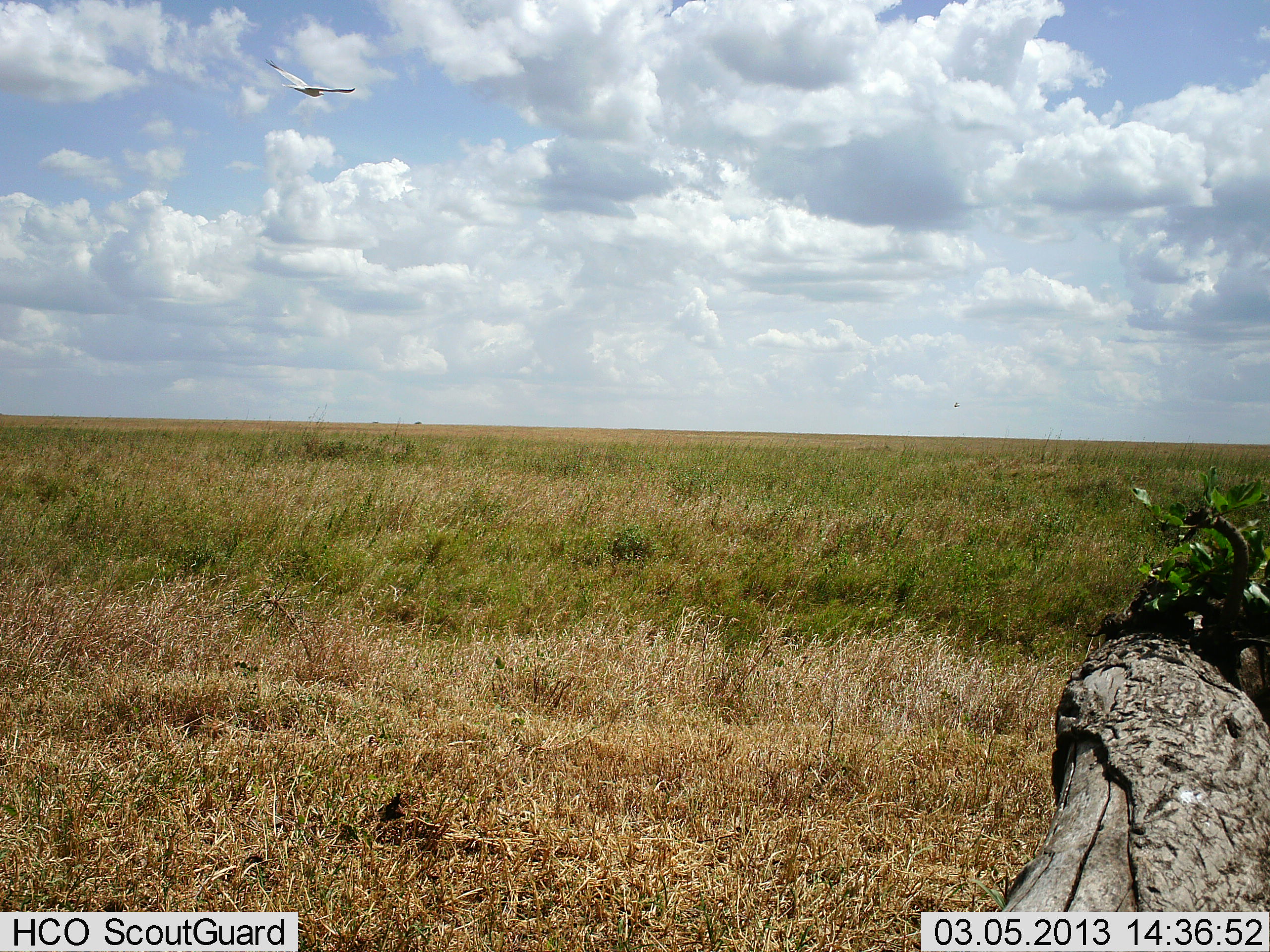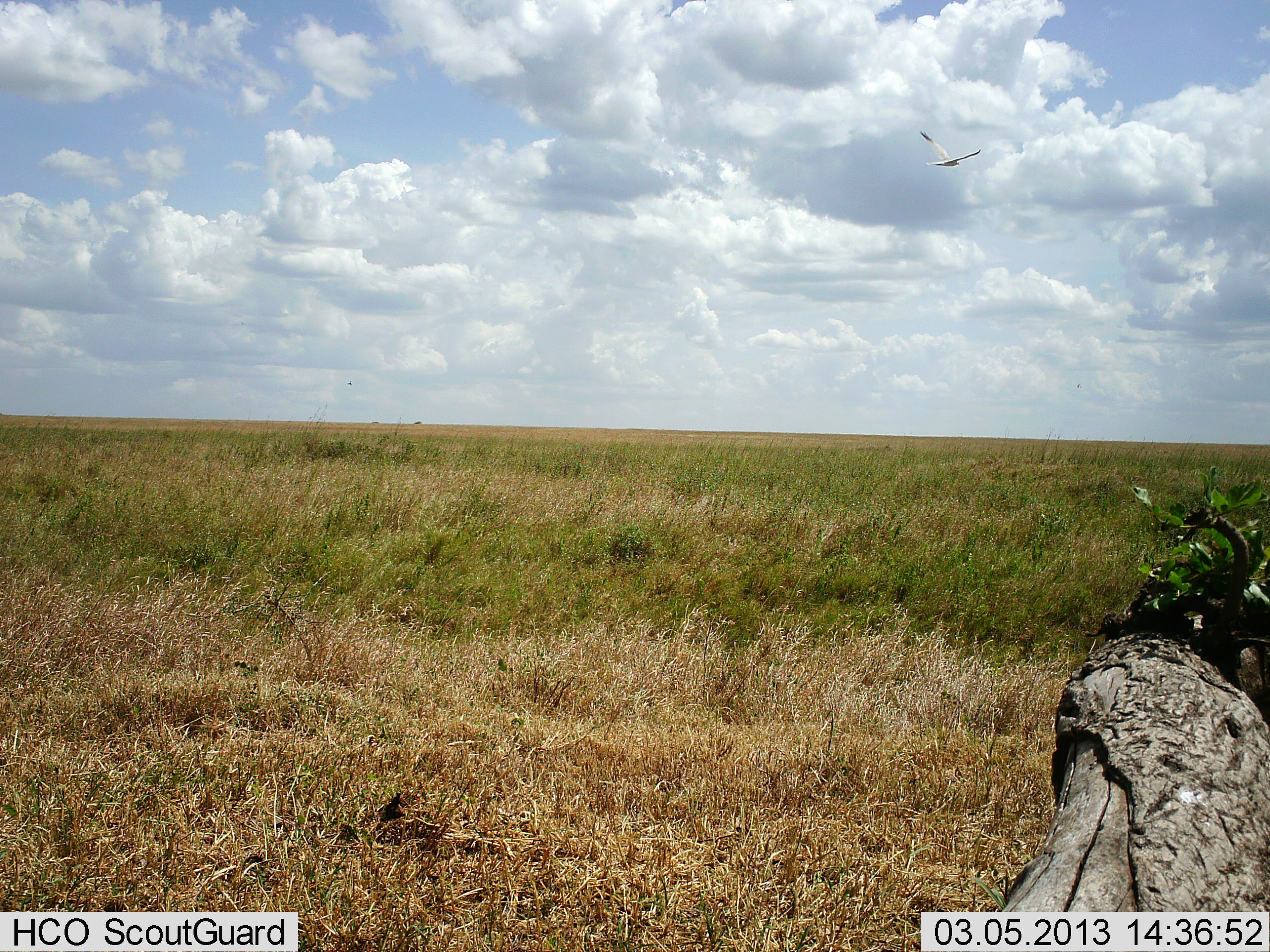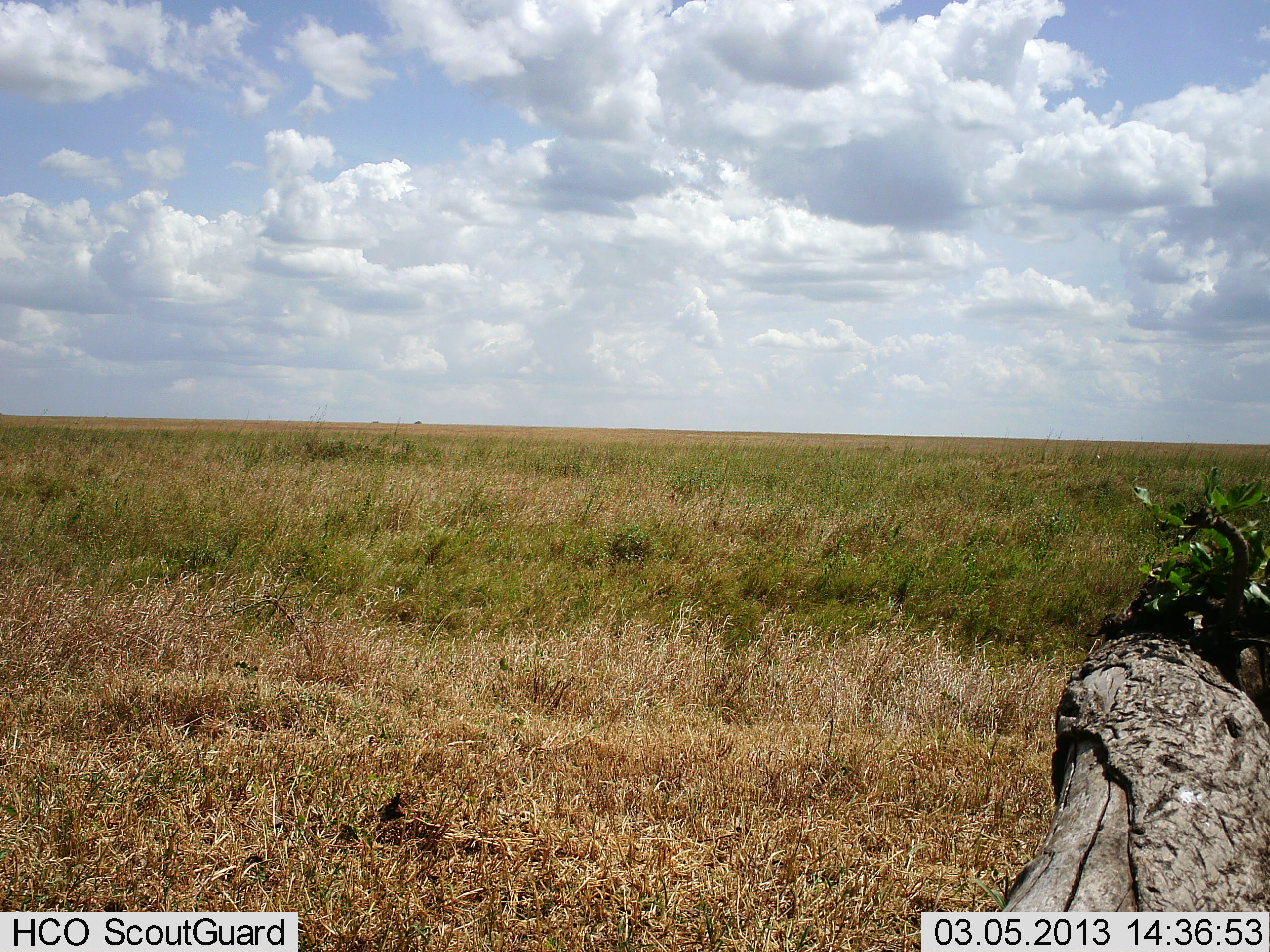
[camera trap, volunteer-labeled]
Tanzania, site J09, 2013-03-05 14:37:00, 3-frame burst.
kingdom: Animalia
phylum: Chordata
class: Aves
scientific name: Aves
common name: bird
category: otherbird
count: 1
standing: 0%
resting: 0%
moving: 100%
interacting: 0%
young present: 0%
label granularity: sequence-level